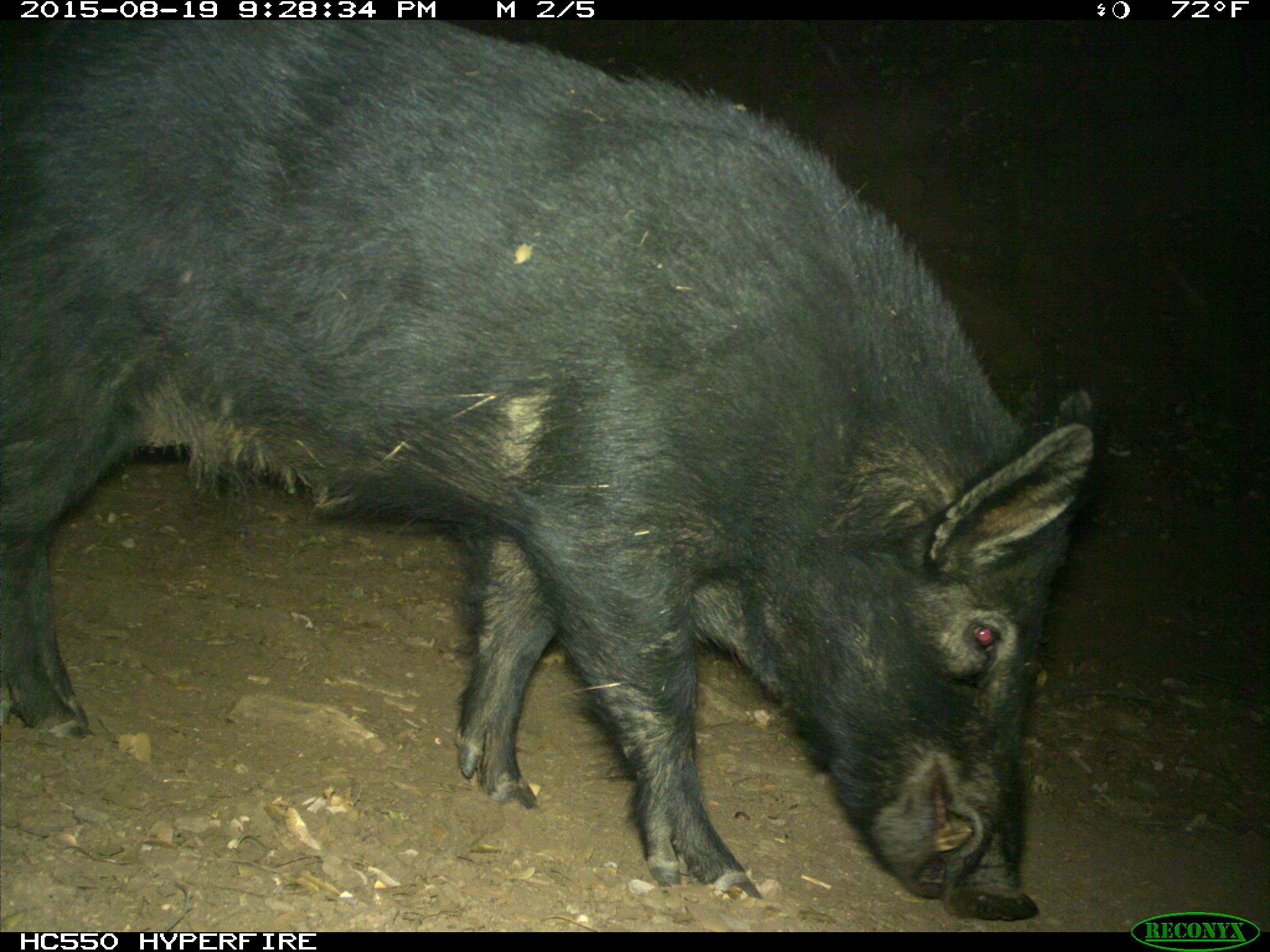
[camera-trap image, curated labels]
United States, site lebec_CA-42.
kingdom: Animalia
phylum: Chordata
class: Mammalia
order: Artiodactyla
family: Suidae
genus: Sus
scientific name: Sus scrofa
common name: wild boar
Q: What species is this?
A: Sus scrofa (wild boar).